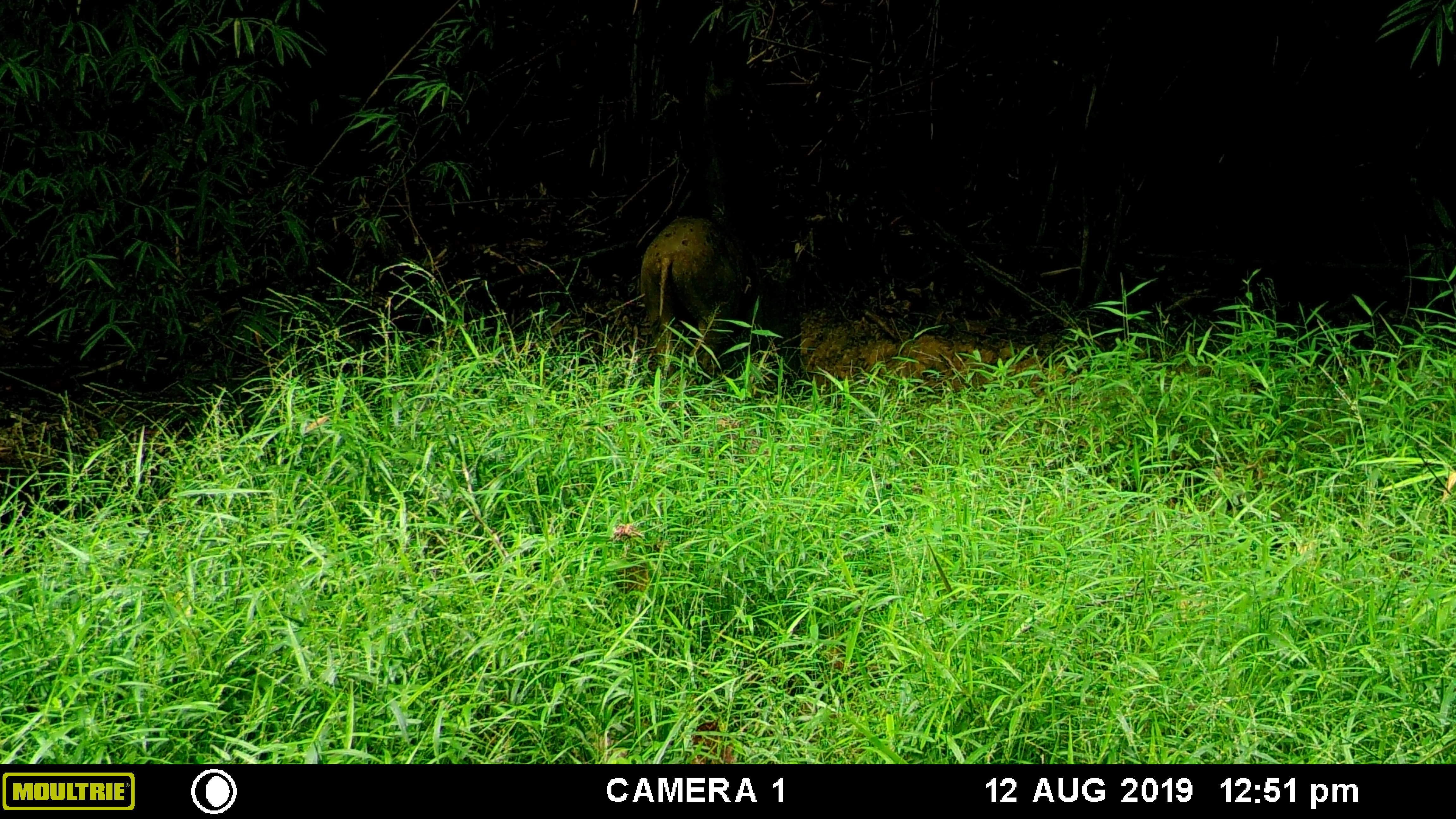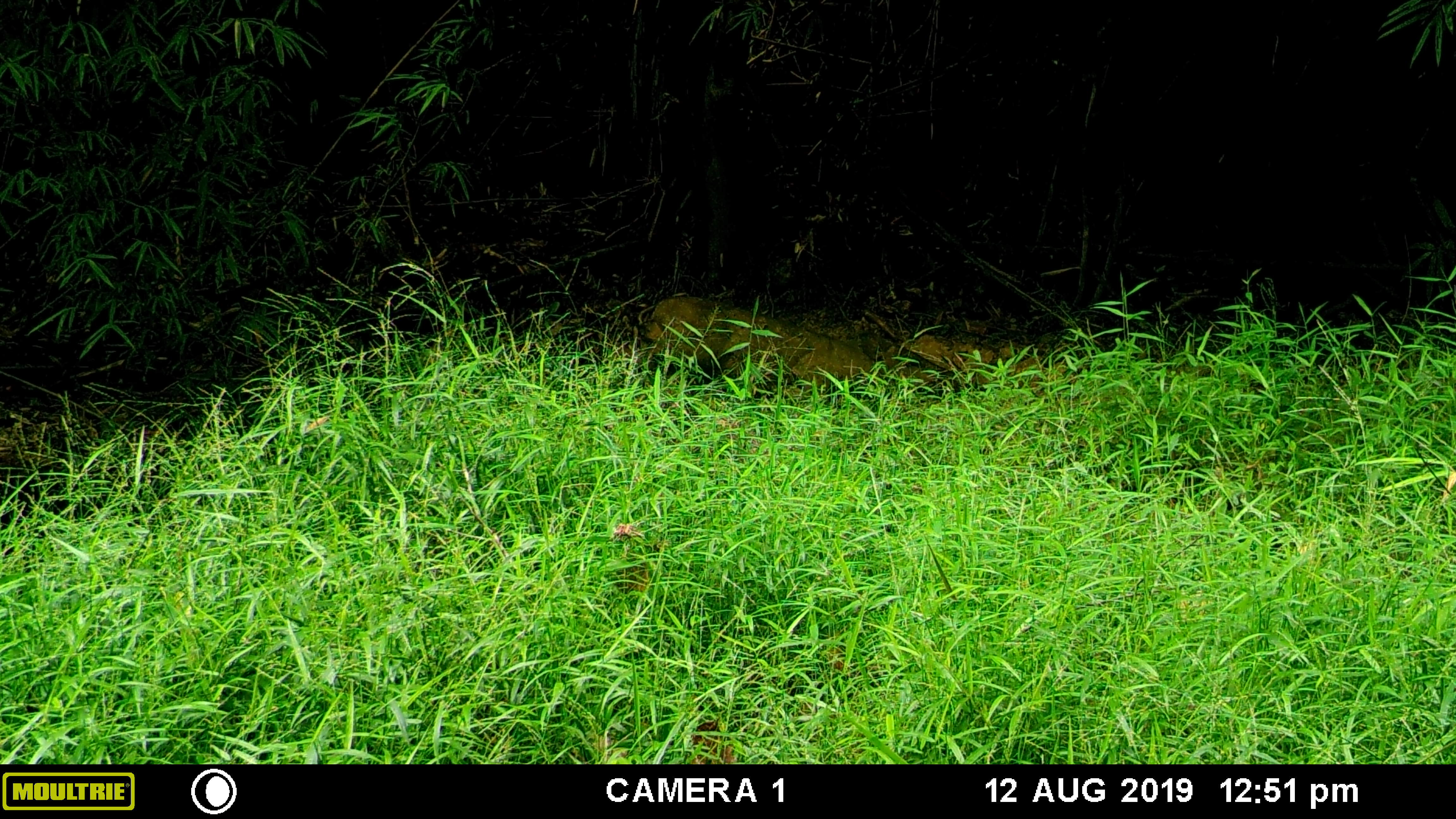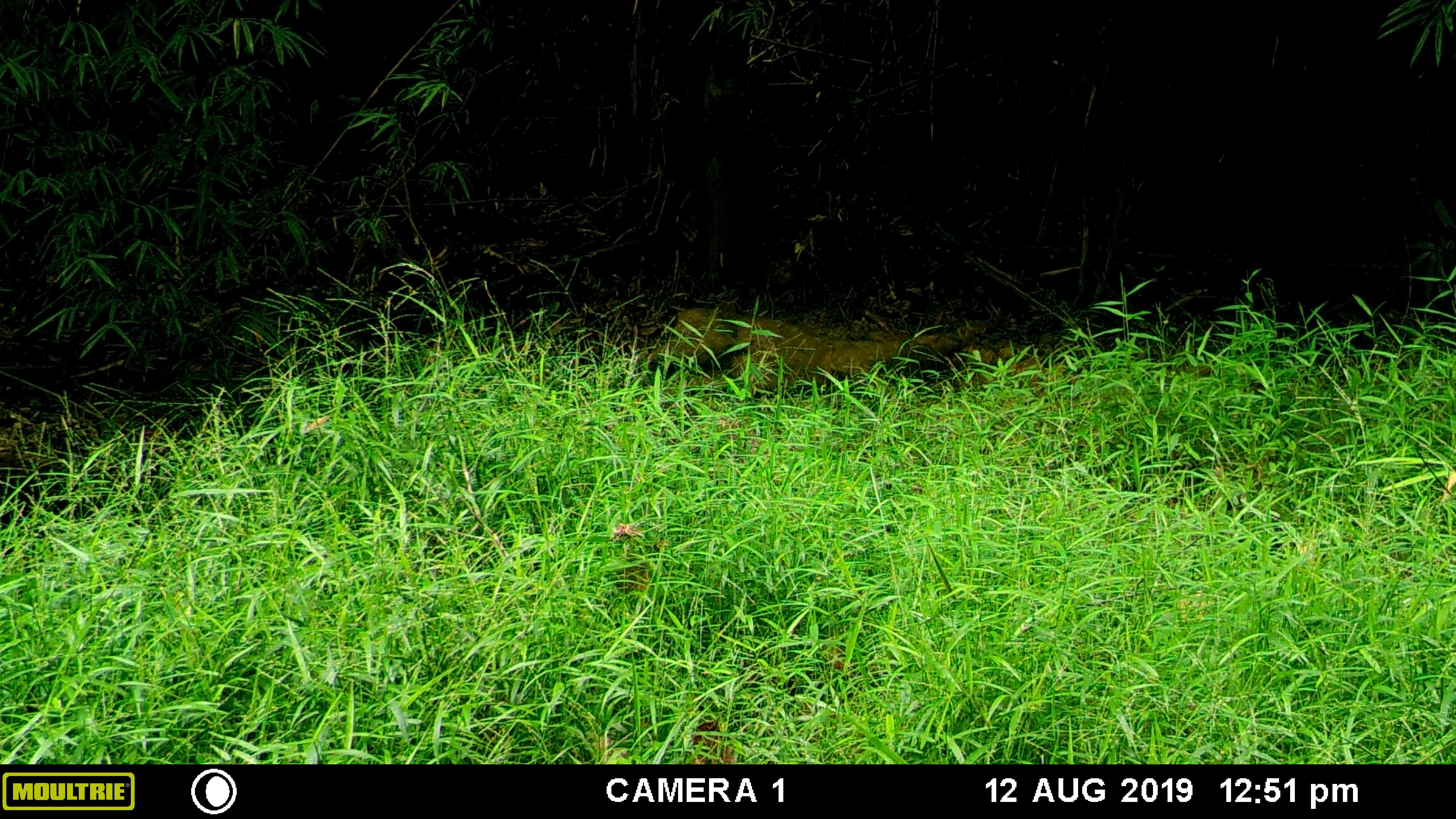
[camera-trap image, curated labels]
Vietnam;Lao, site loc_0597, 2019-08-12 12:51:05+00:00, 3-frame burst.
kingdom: Animalia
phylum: Chordata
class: Mammalia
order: Artiodactyla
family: Suidae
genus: Sus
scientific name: Sus scrofa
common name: eurasian wild pig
Eurasian wild pig (Sus scrofa). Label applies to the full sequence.